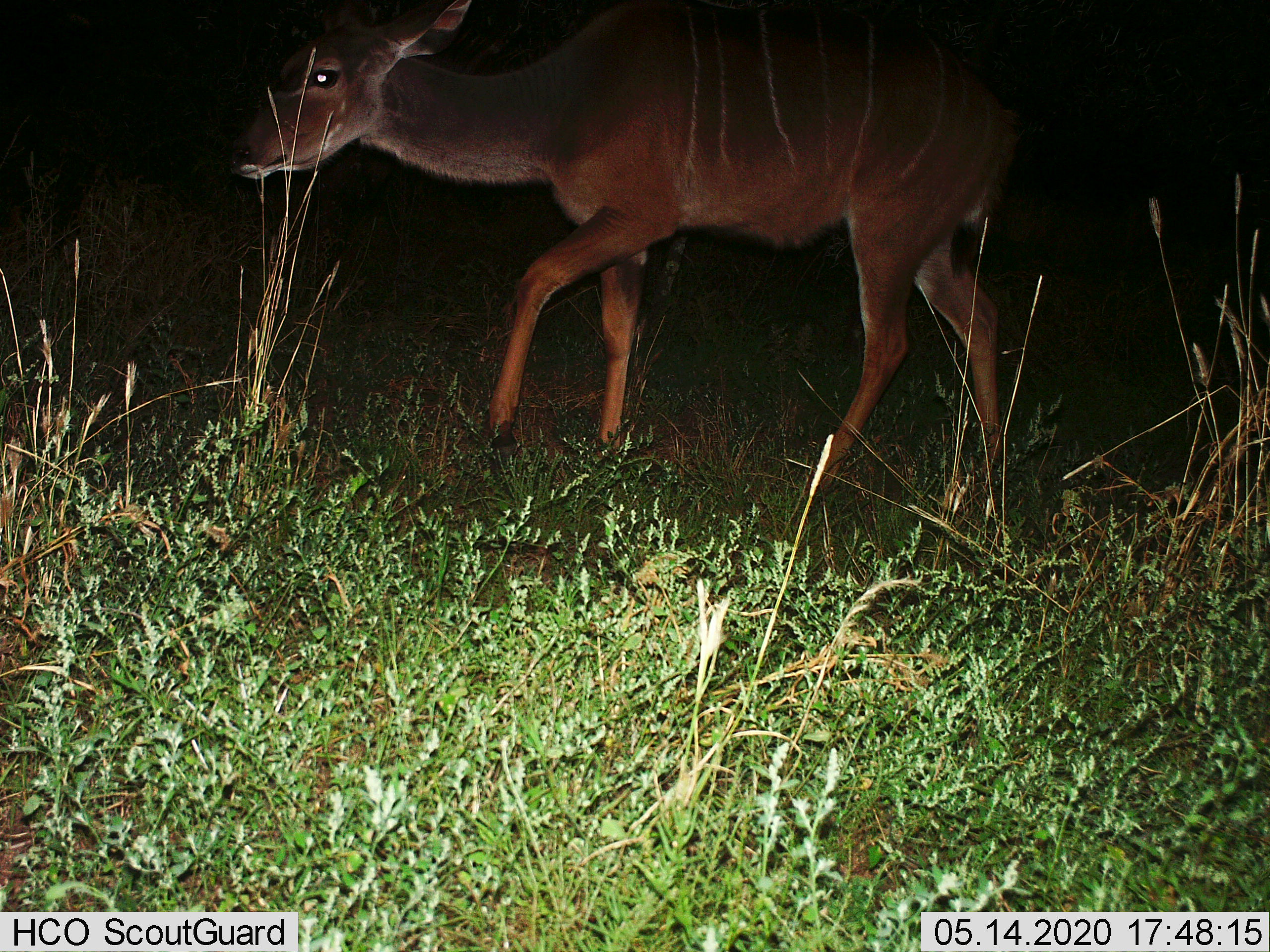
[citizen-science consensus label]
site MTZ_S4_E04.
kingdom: Animalia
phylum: Chordata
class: Mammalia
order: Artiodactyla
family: Bovidae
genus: Tragelaphus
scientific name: Tragelaphus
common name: kudu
Kudu (Tragelaphus), count 1. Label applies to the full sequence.